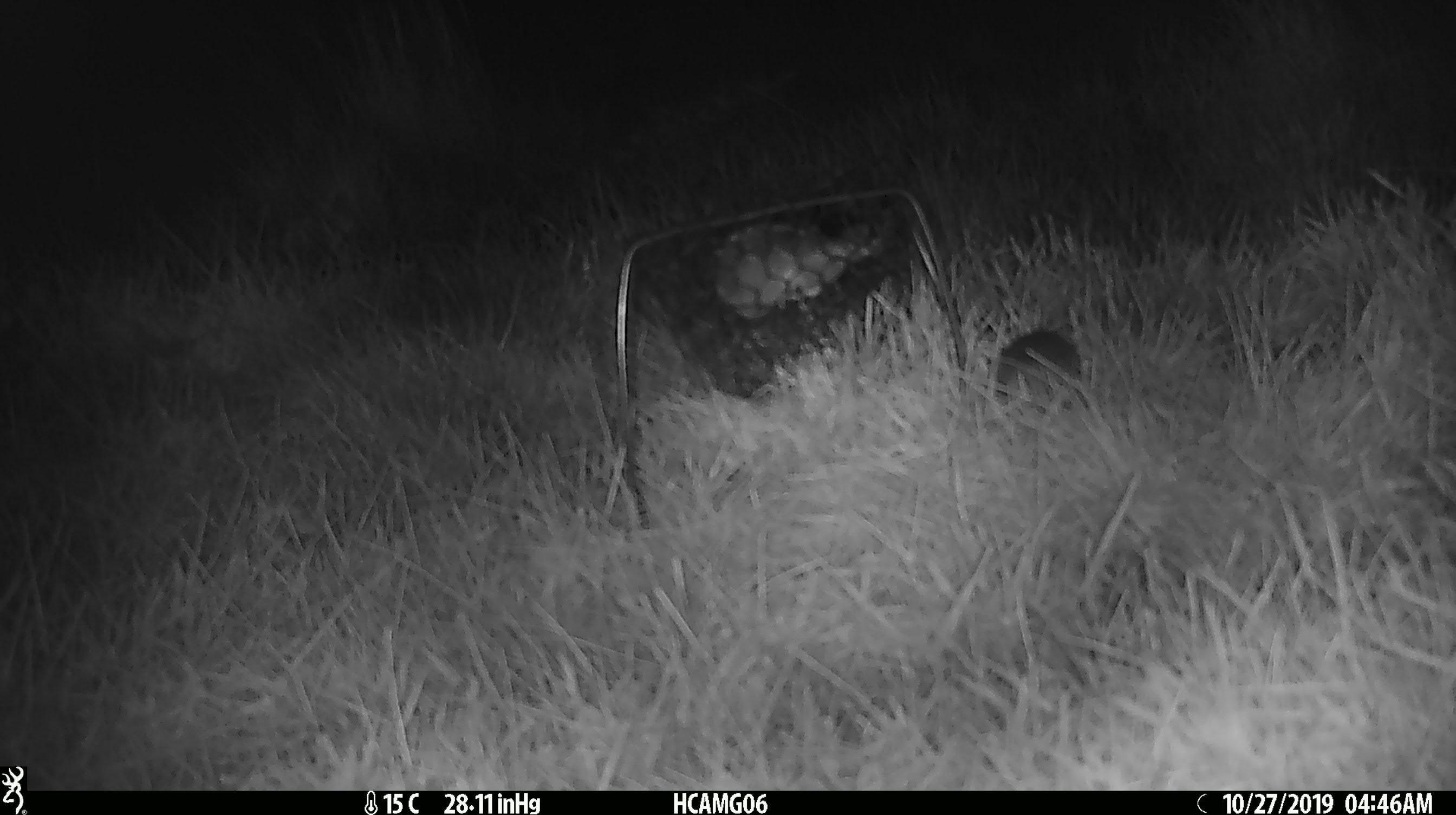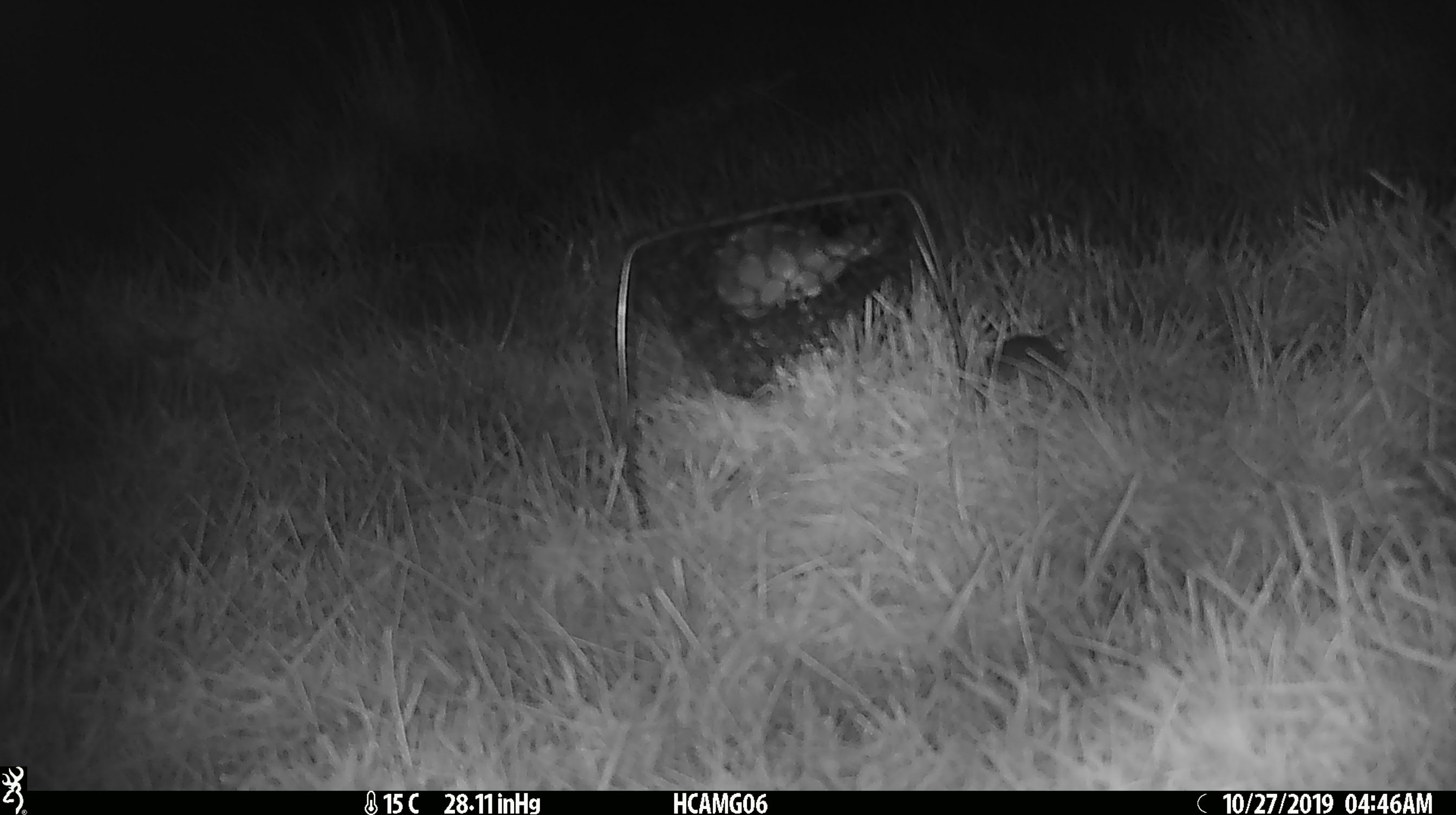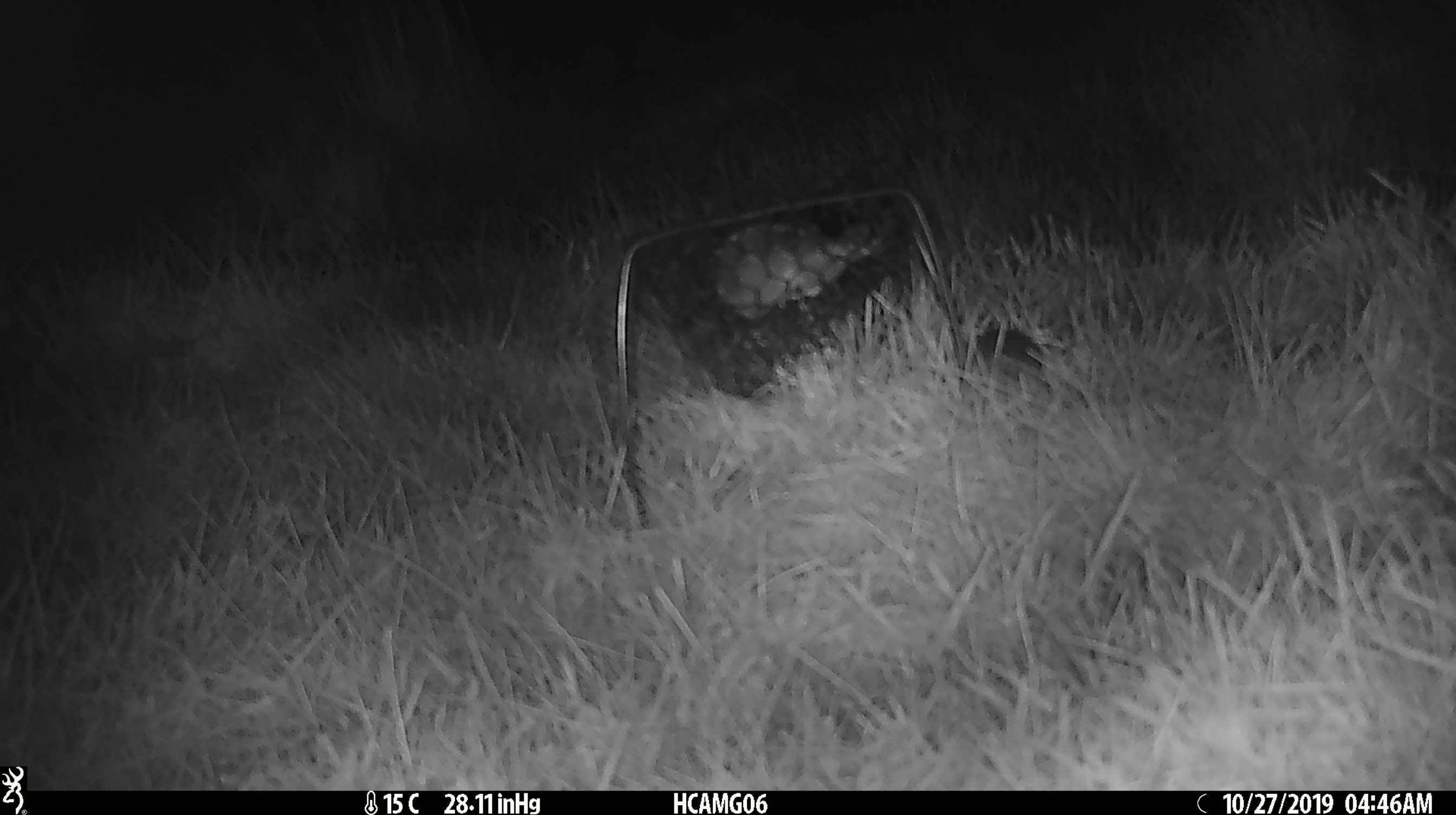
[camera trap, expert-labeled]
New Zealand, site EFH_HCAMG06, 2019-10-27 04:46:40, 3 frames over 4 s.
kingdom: Animalia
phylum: Chordata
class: Mammalia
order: Rodentia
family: Muridae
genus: Mus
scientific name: Mus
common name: mouse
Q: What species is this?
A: Mouse (Mus).